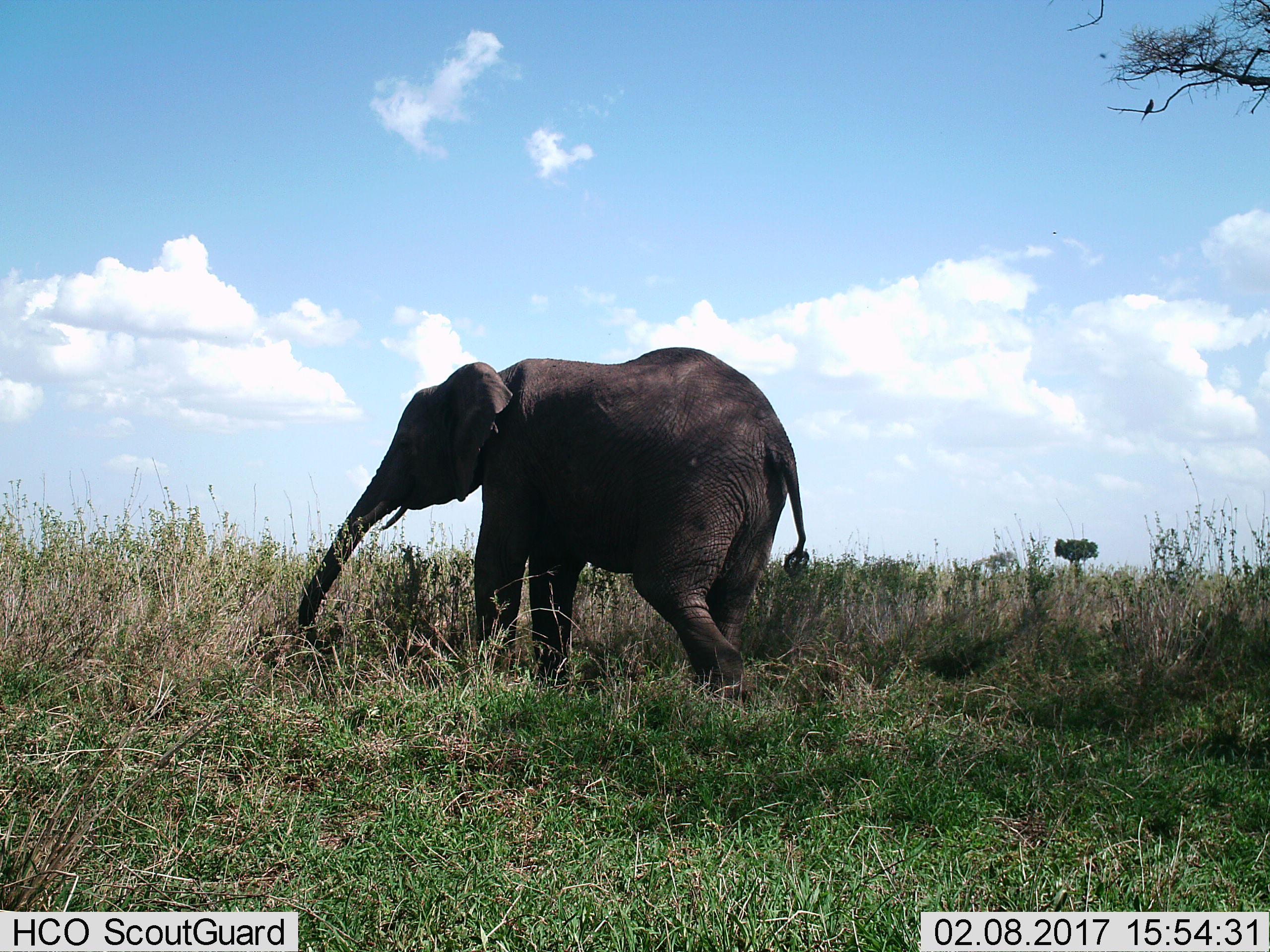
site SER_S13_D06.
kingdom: Animalia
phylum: Chordata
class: Mammalia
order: Proboscidea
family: Elephantidae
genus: Loxodonta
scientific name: Loxodonta africana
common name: african bush elephant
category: elephant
Elephant (african bush elephant) (Loxodonta africana), count 1. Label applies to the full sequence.